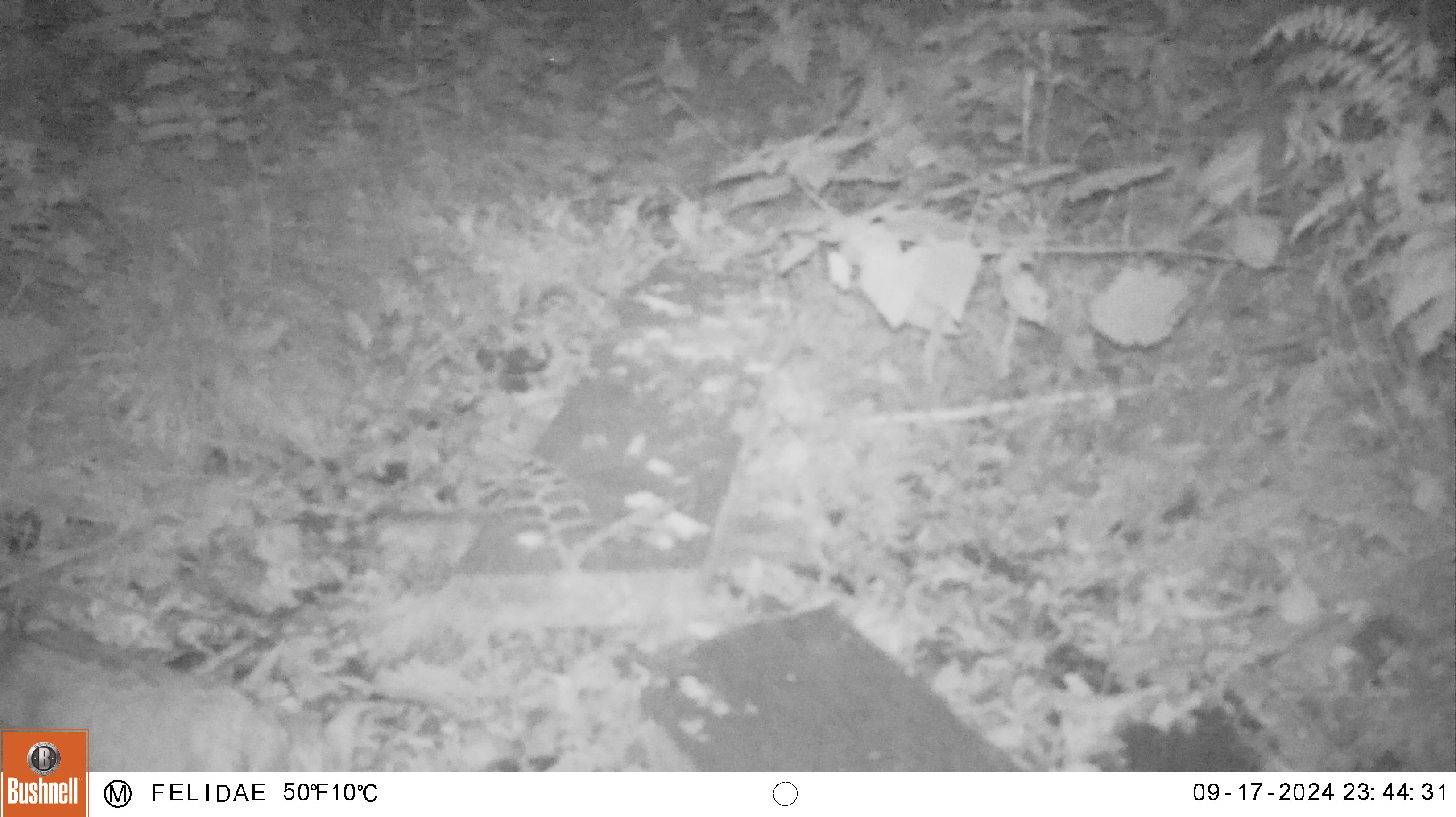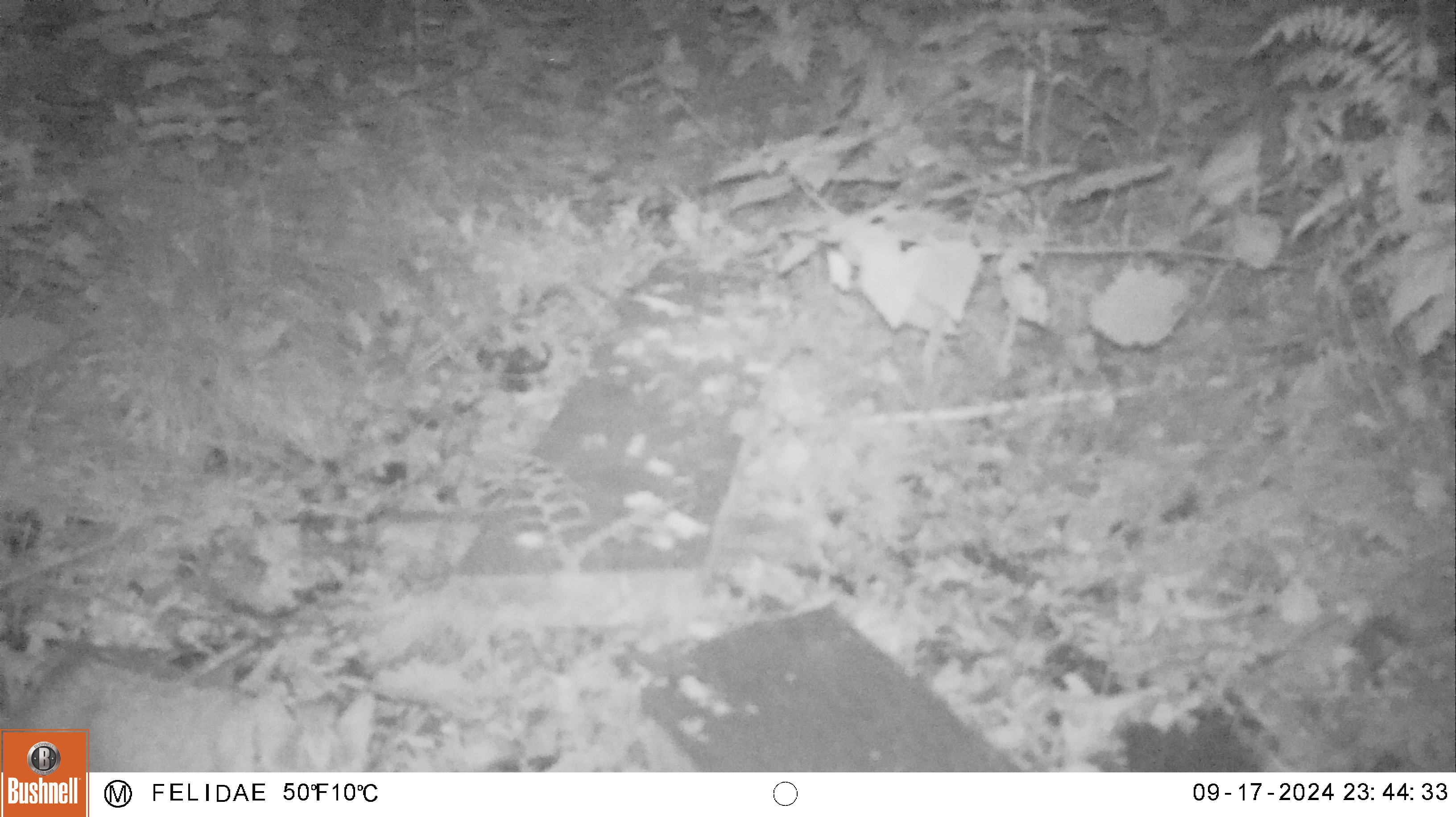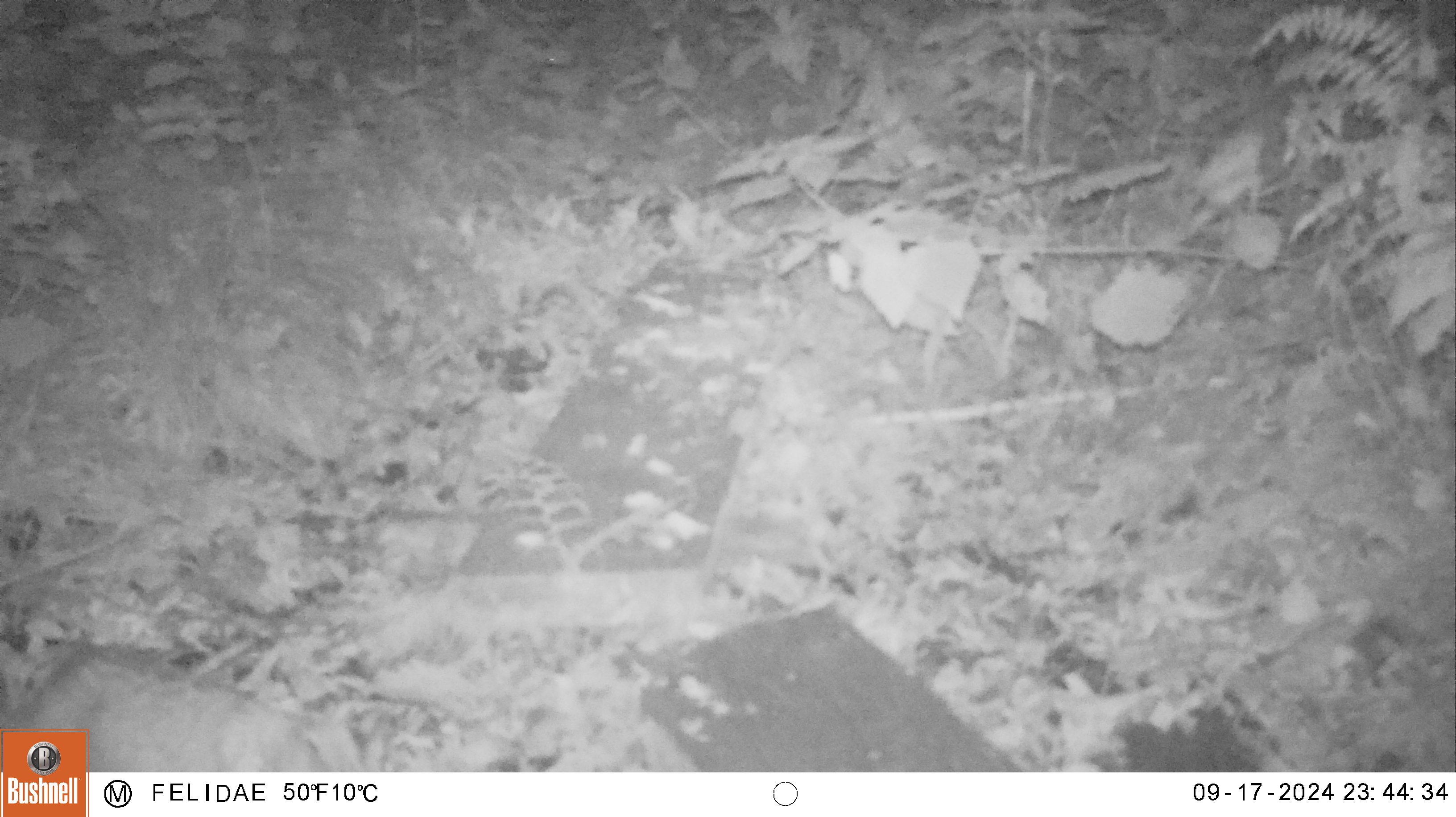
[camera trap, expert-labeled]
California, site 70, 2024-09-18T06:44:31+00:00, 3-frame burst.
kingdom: Animalia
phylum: Chordata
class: Mammalia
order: Carnivora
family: Felidae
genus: Lynx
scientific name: Lynx rufus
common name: bobcat